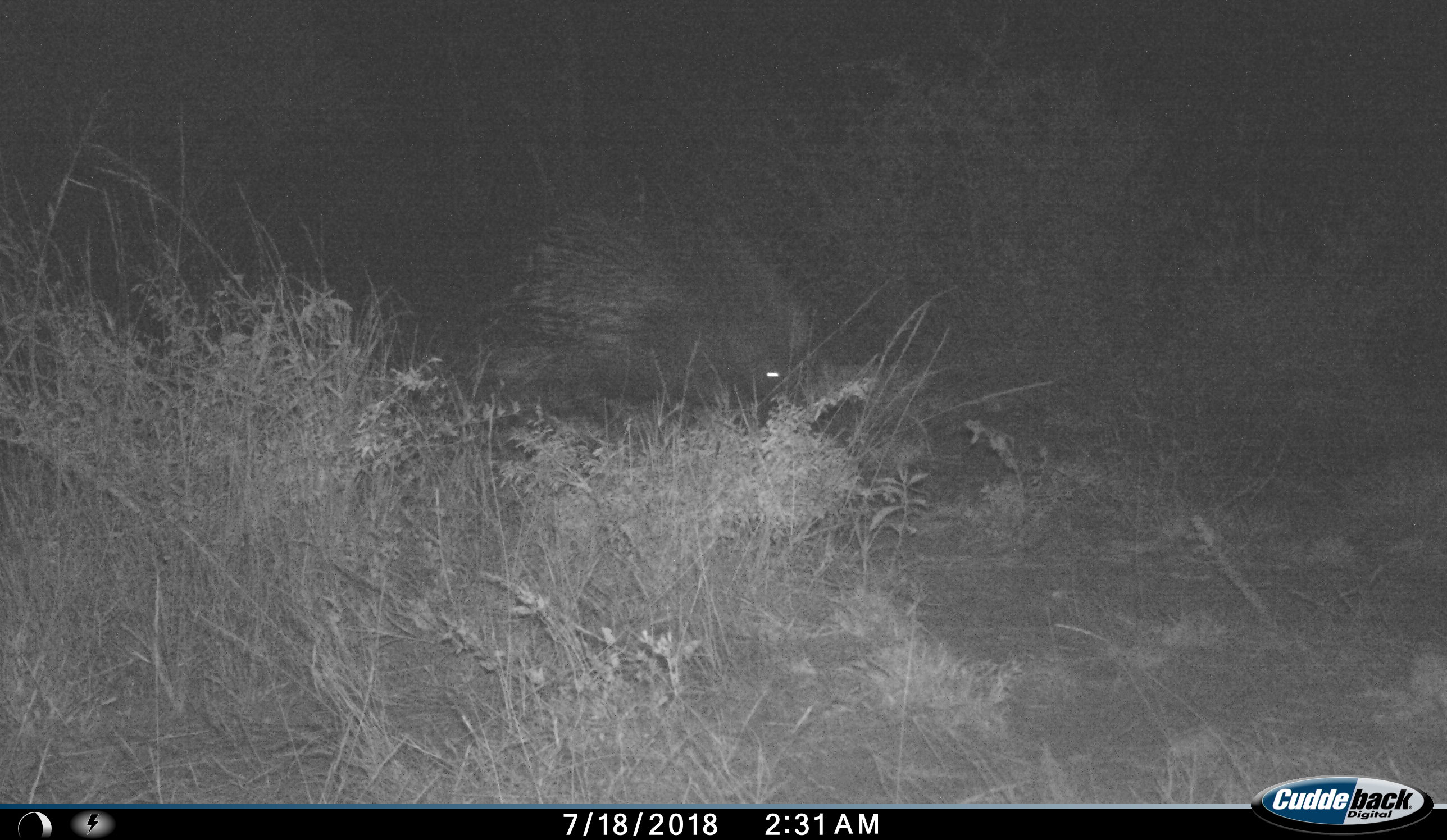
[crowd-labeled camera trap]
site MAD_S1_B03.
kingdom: Animalia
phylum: Chordata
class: Mammalia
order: Rodentia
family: Hystricidae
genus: Hystrix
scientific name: Hystrix cristata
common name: crested porcupine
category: porcupine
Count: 1.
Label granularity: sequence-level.